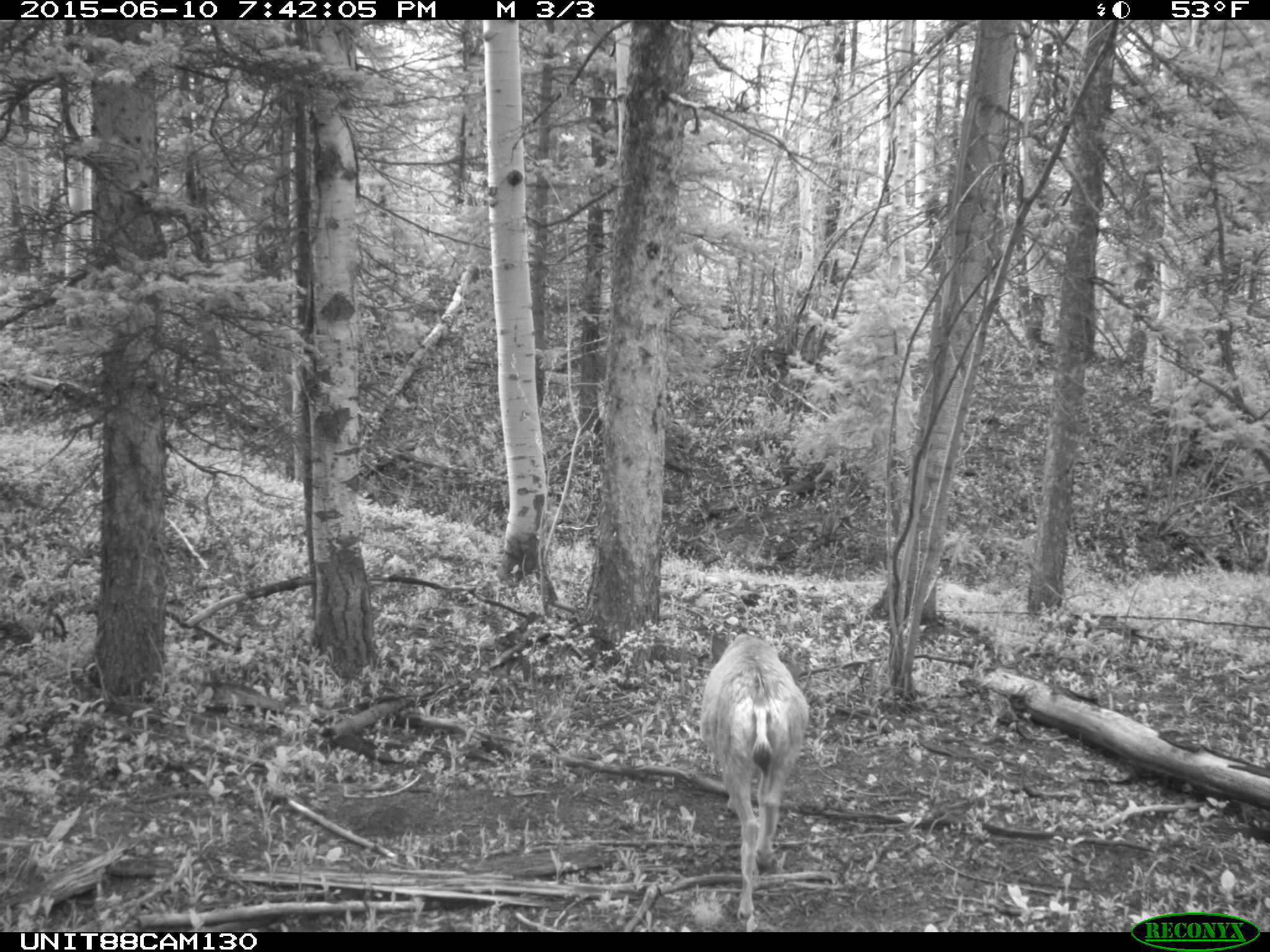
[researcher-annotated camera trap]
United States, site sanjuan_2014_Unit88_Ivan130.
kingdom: Animalia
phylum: Chordata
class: Mammalia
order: Artiodactyla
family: Cervidae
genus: Odocoileus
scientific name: Odocoileus hemionus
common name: mule deer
Odocoileus hemionus (mule deer).